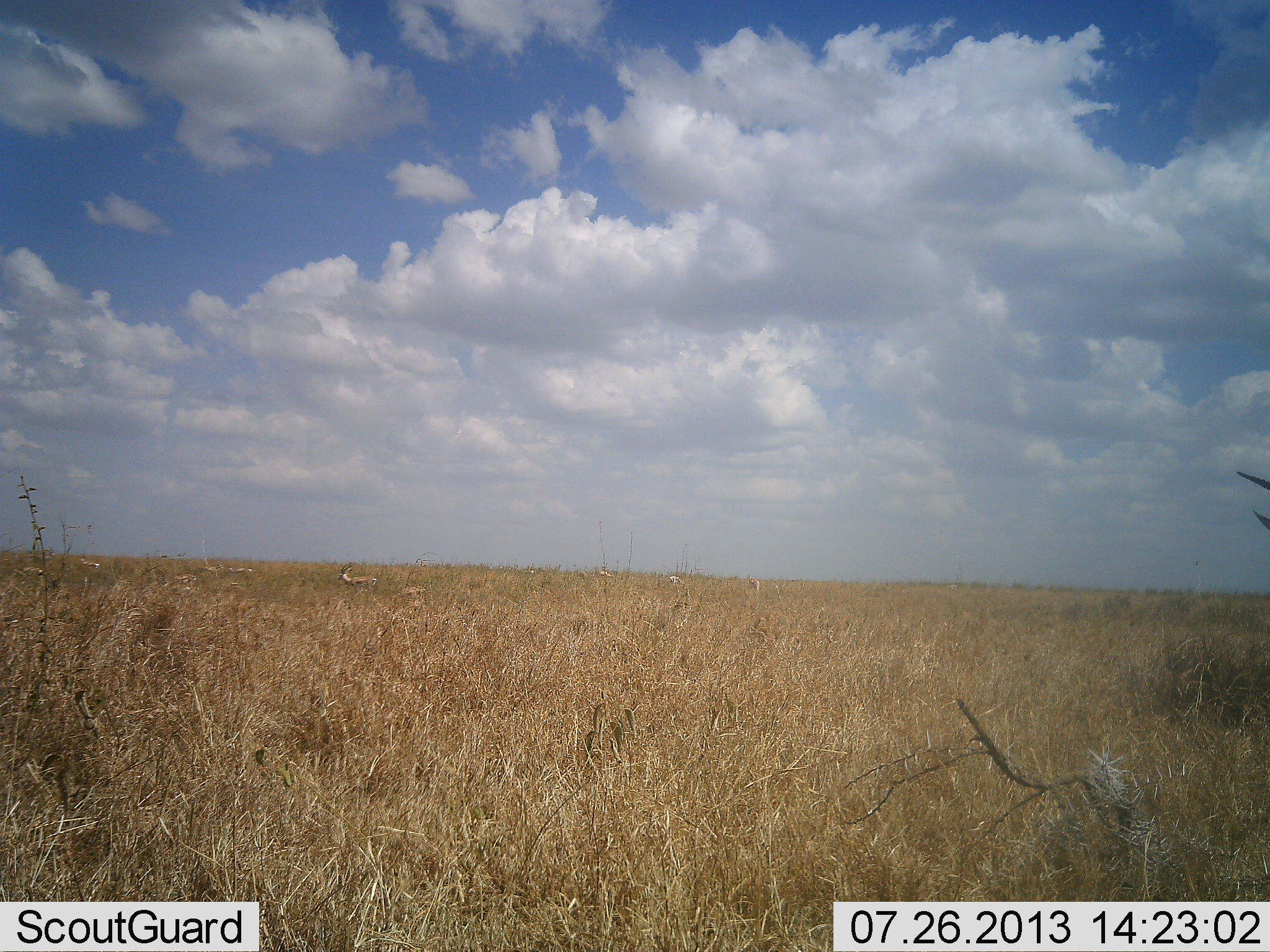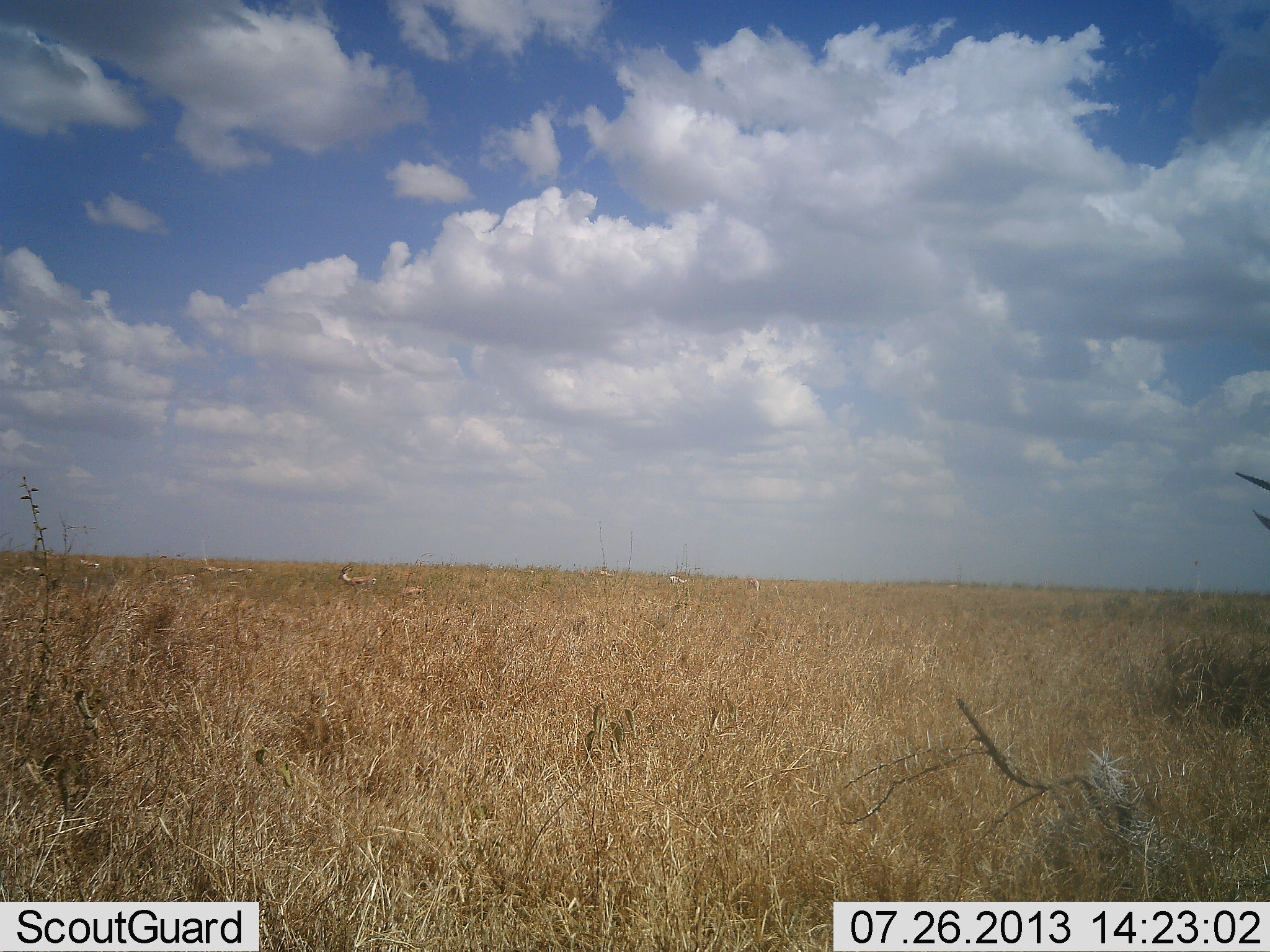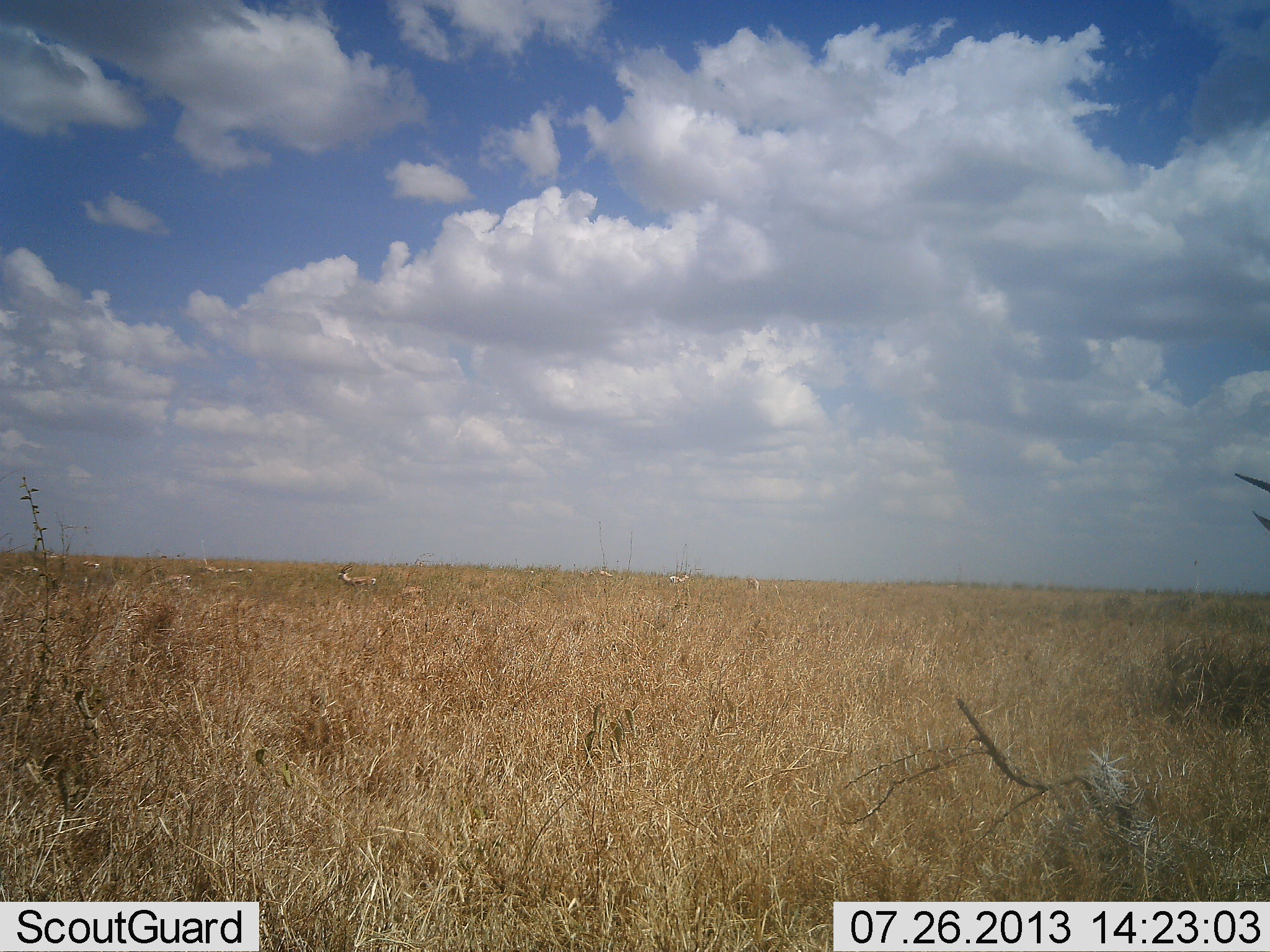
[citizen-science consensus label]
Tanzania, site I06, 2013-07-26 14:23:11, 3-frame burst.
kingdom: Animalia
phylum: Chordata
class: Mammalia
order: Artiodactyla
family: Bovidae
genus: Eudorcas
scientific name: Eudorcas thomsonii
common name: thomson's gazelle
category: gazellethomsons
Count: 9.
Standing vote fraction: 78%.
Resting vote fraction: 22%.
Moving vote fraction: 33%.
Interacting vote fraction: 0%.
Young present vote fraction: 0%.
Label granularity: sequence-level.